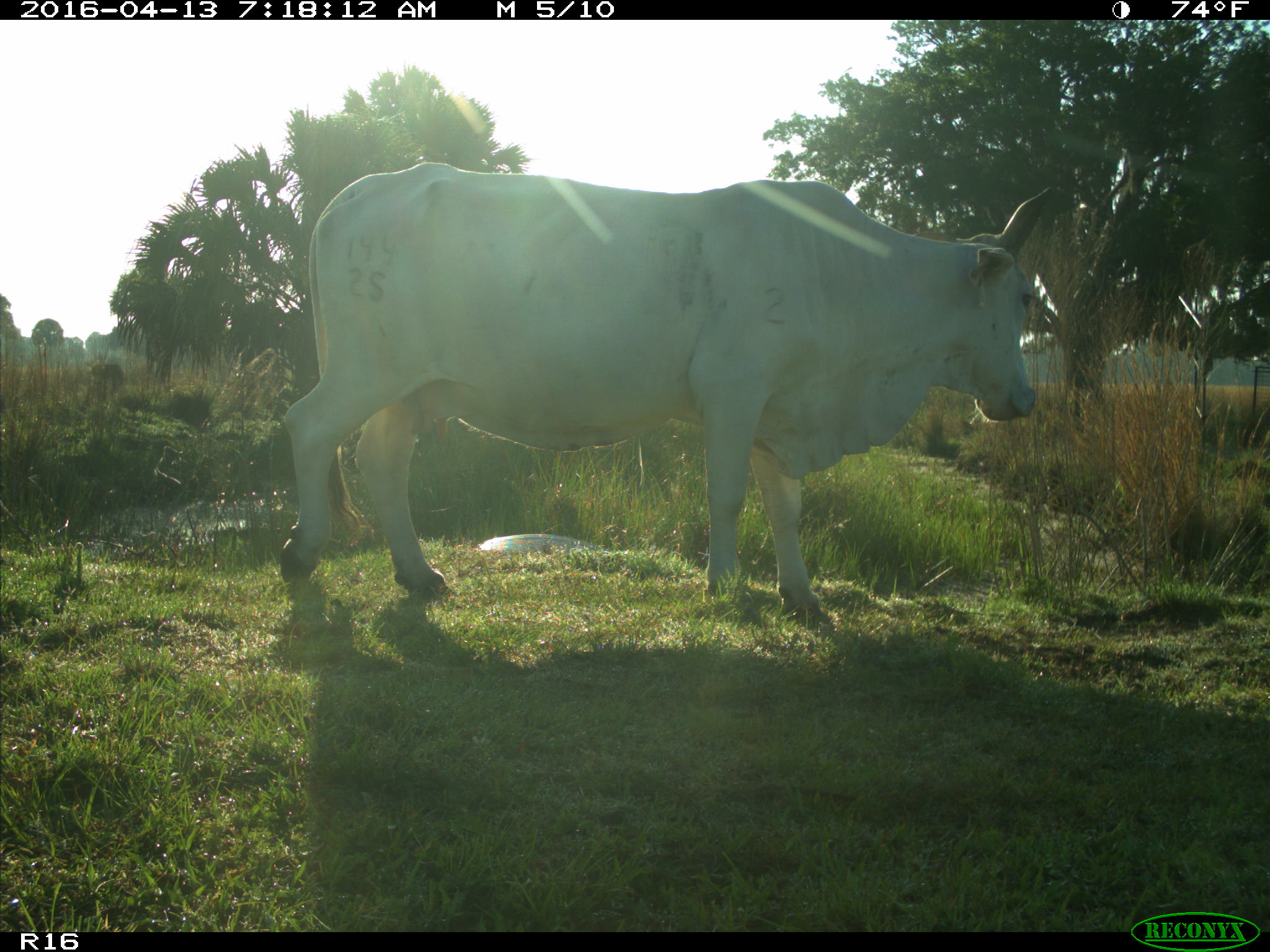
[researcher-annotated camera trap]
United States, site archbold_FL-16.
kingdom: Animalia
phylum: Chordata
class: Mammalia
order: Artiodactyla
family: Bovidae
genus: Bos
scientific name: Bos taurus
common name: domestic cow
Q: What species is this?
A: Bos taurus (domestic cow).